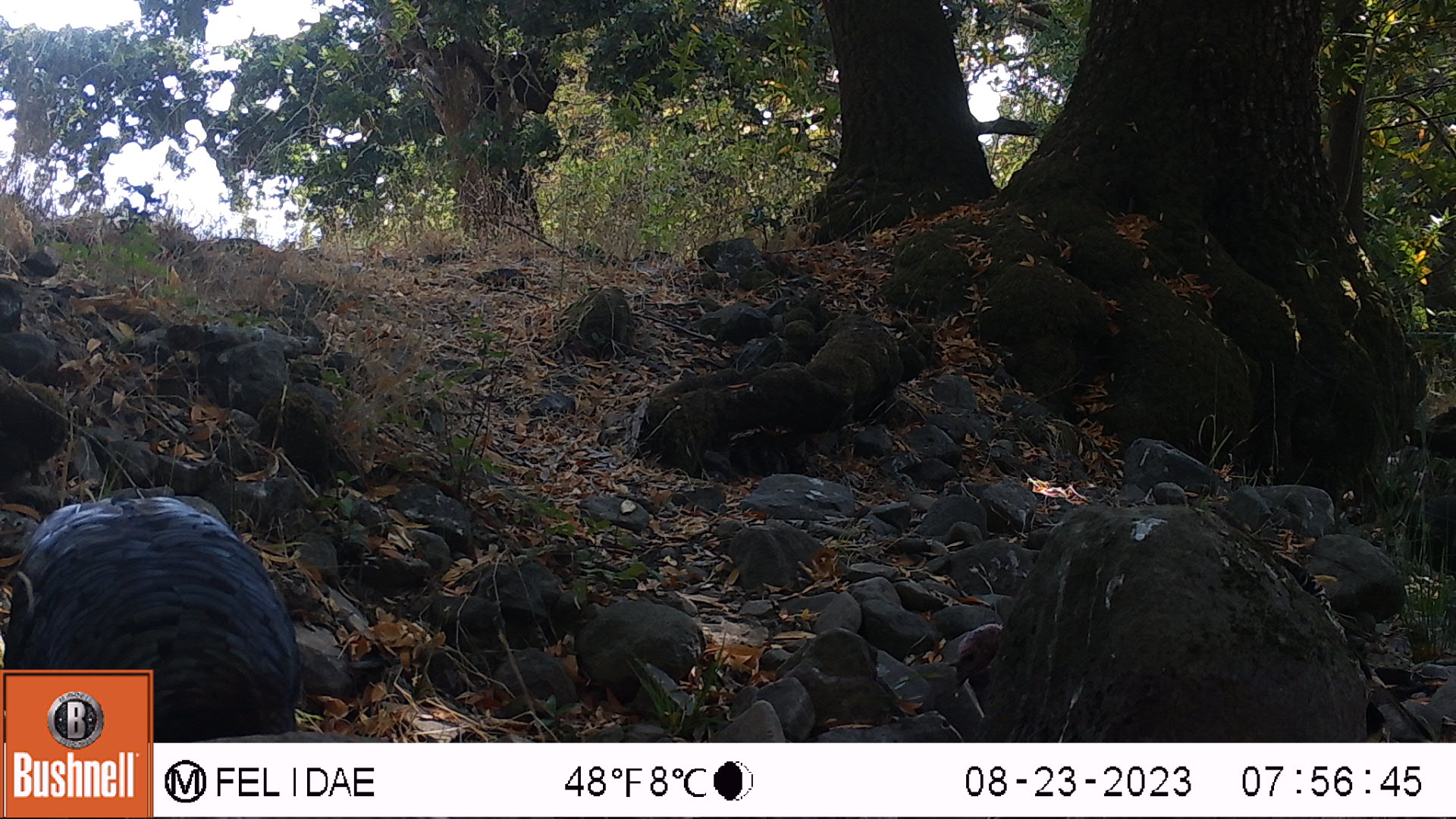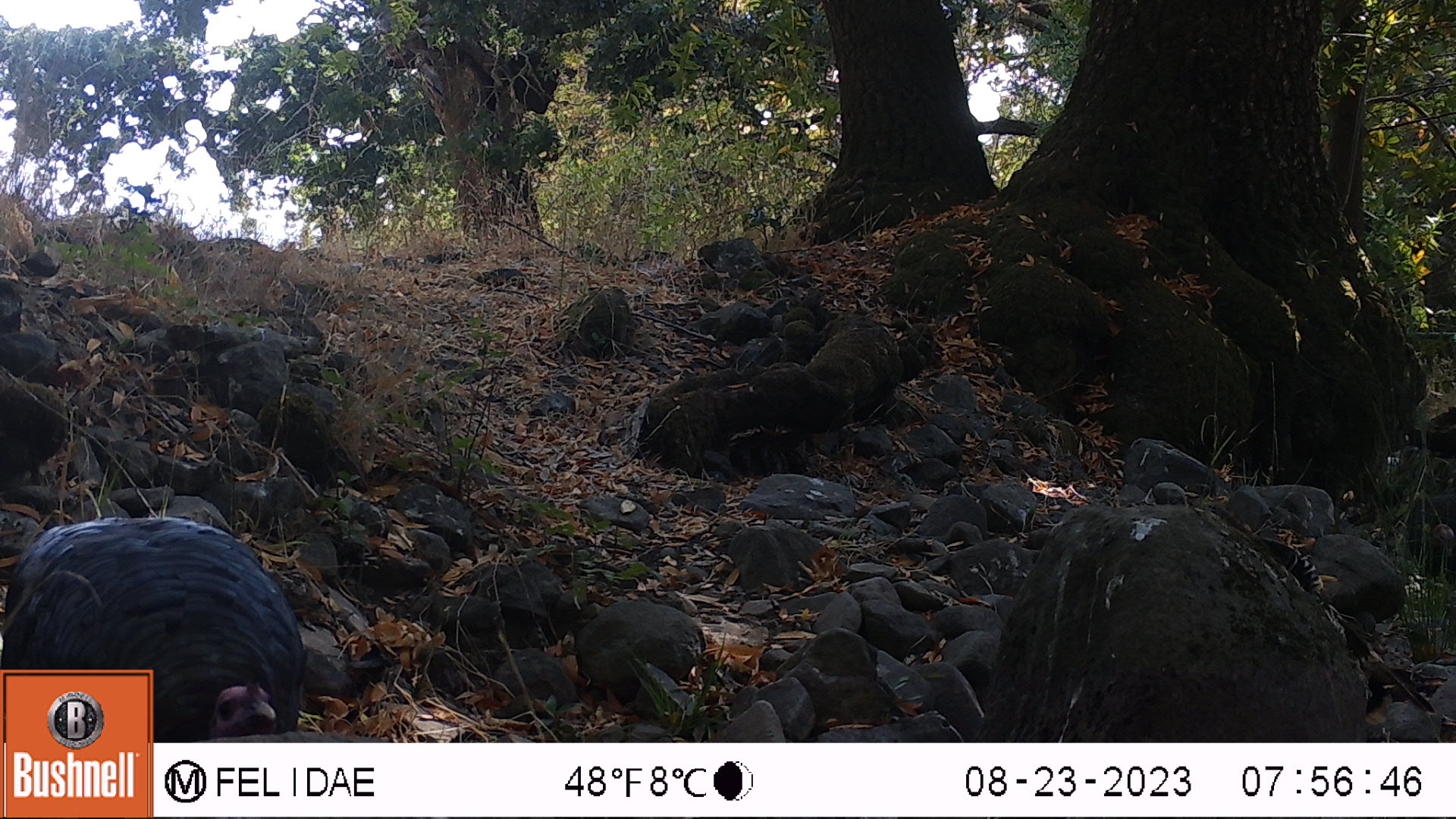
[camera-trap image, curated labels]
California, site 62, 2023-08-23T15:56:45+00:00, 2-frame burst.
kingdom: Animalia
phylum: Chordata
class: Aves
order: Galliformes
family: Phasianidae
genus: Meleagris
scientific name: Meleagris gallopavo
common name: turkey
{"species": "turkey (Meleagris gallopavo)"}